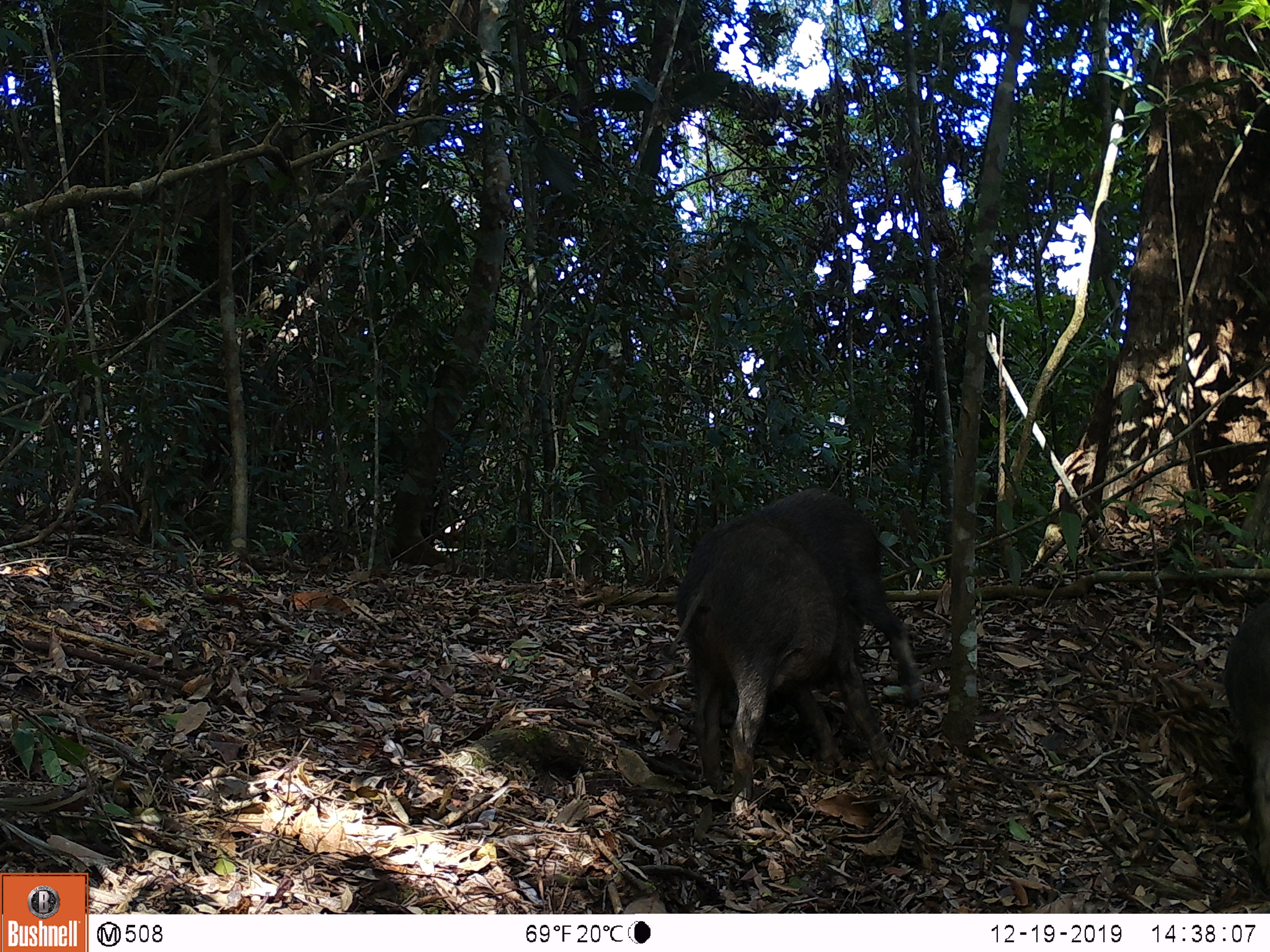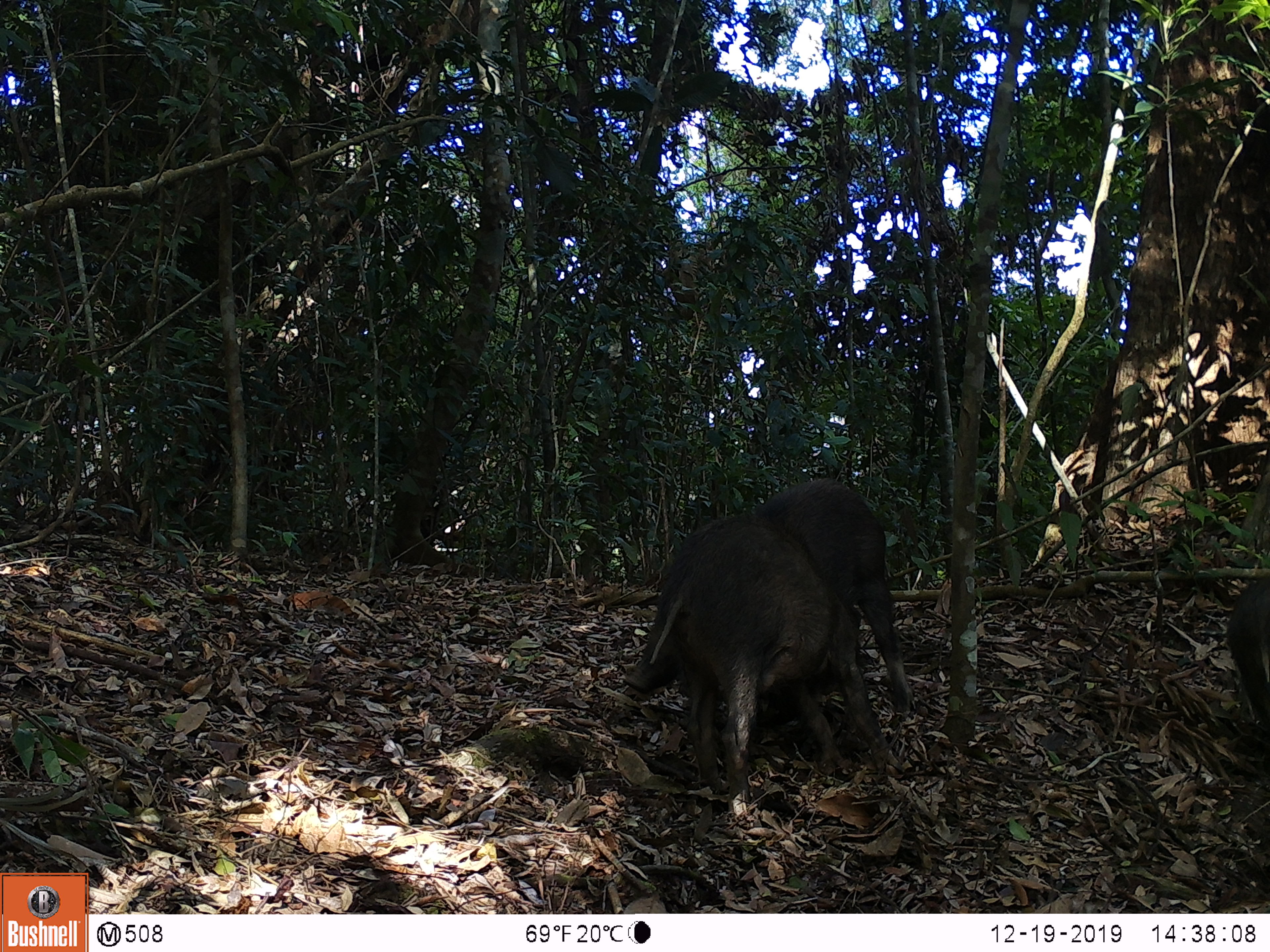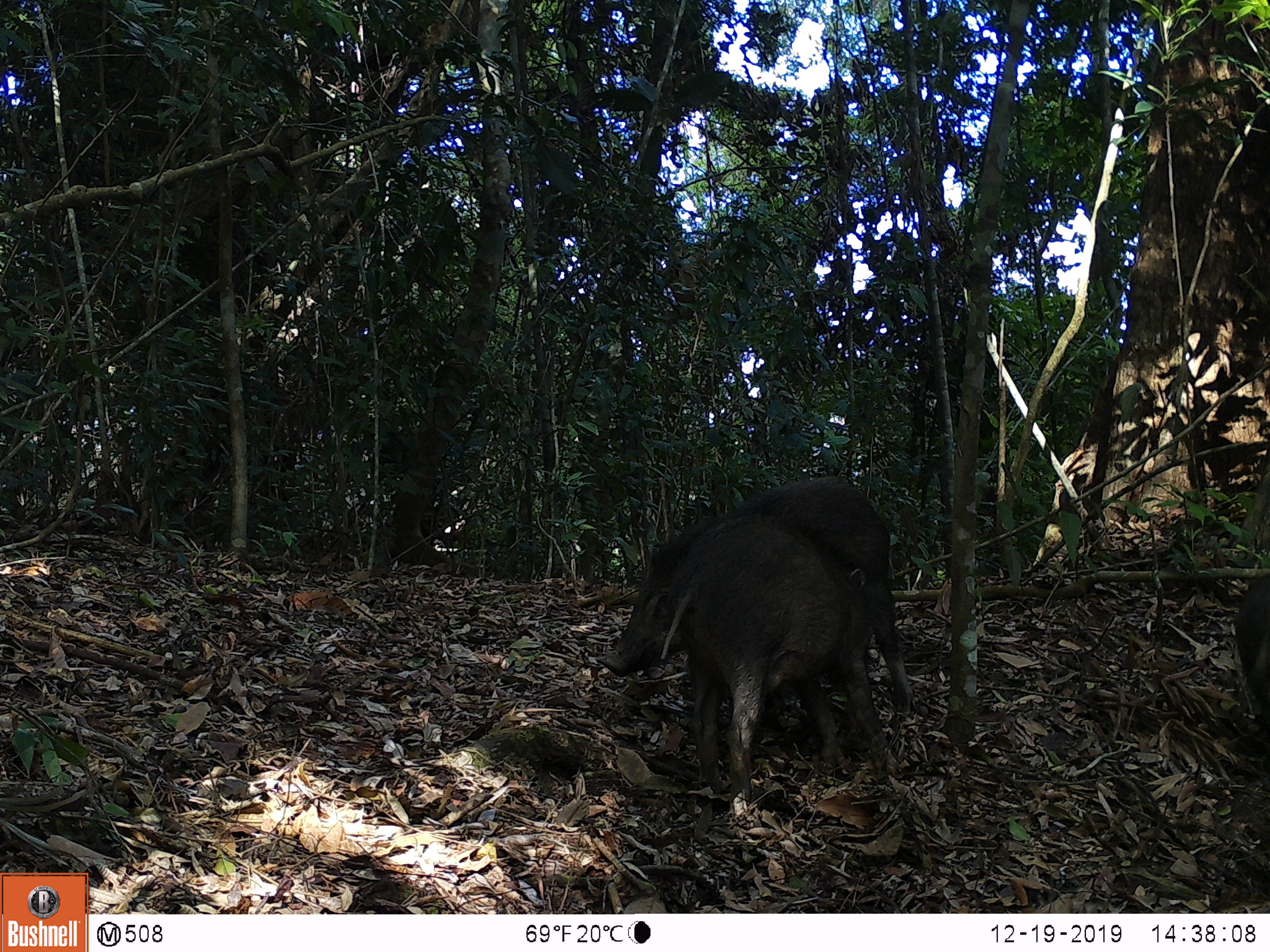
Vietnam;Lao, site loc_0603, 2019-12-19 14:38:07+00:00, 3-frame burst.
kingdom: Animalia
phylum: Chordata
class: Mammalia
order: Artiodactyla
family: Suidae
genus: Sus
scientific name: Sus scrofa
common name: eurasian wild pig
Eurasian wild pig (Sus scrofa). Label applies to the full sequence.